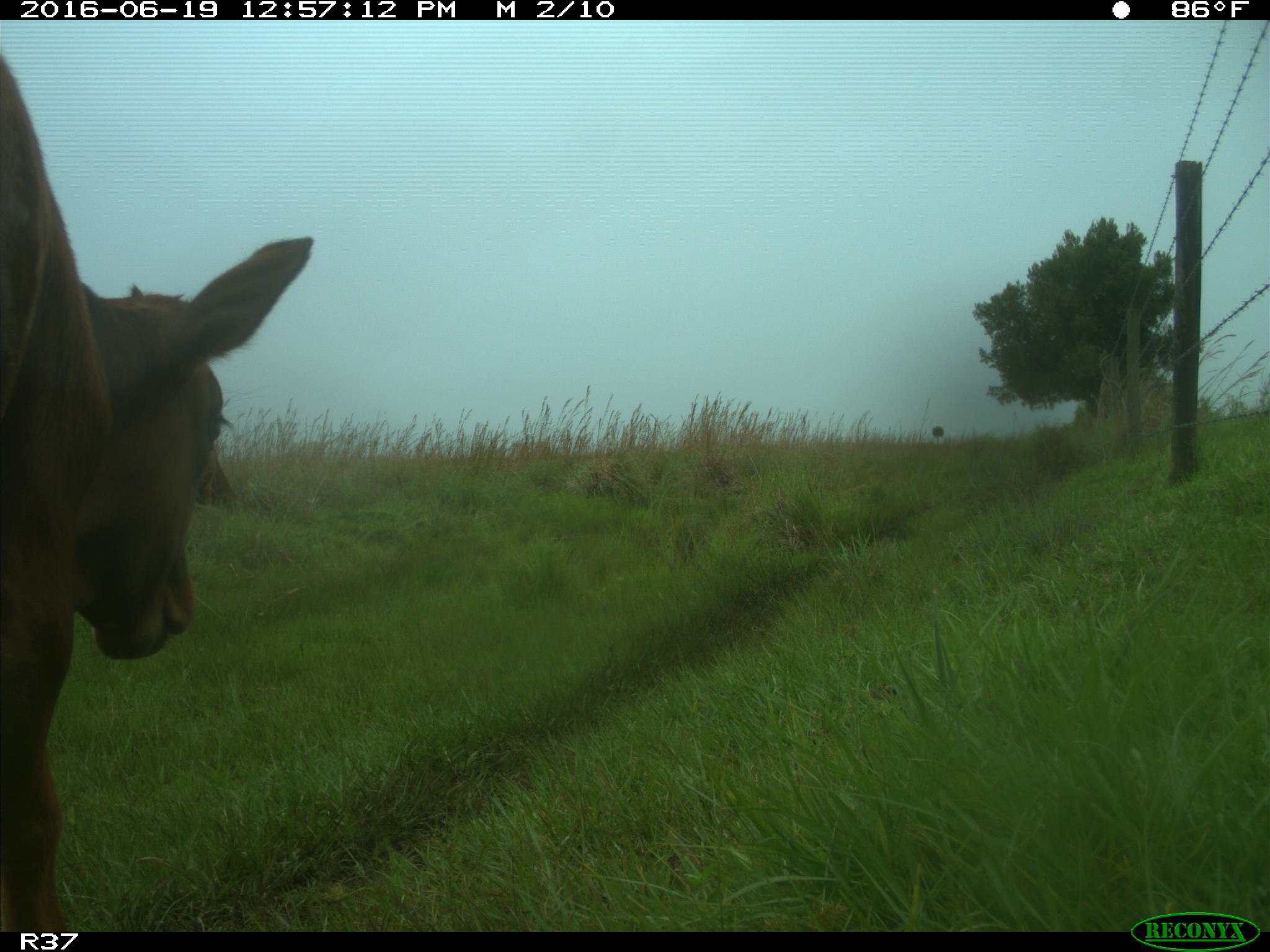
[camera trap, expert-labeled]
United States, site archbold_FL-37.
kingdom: Animalia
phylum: Chordata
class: Mammalia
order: Artiodactyla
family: Bovidae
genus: Bos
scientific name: Bos taurus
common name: domestic cow